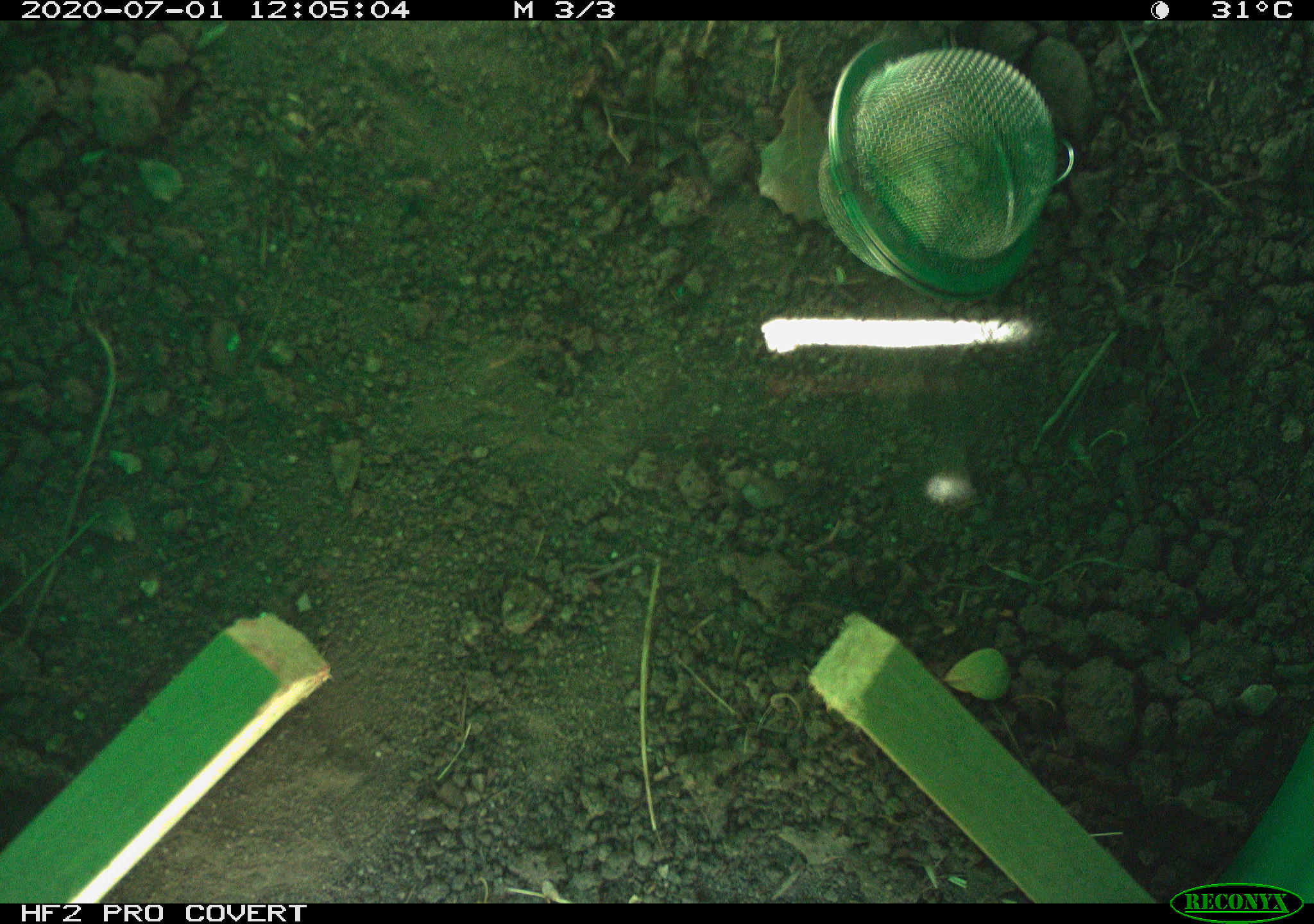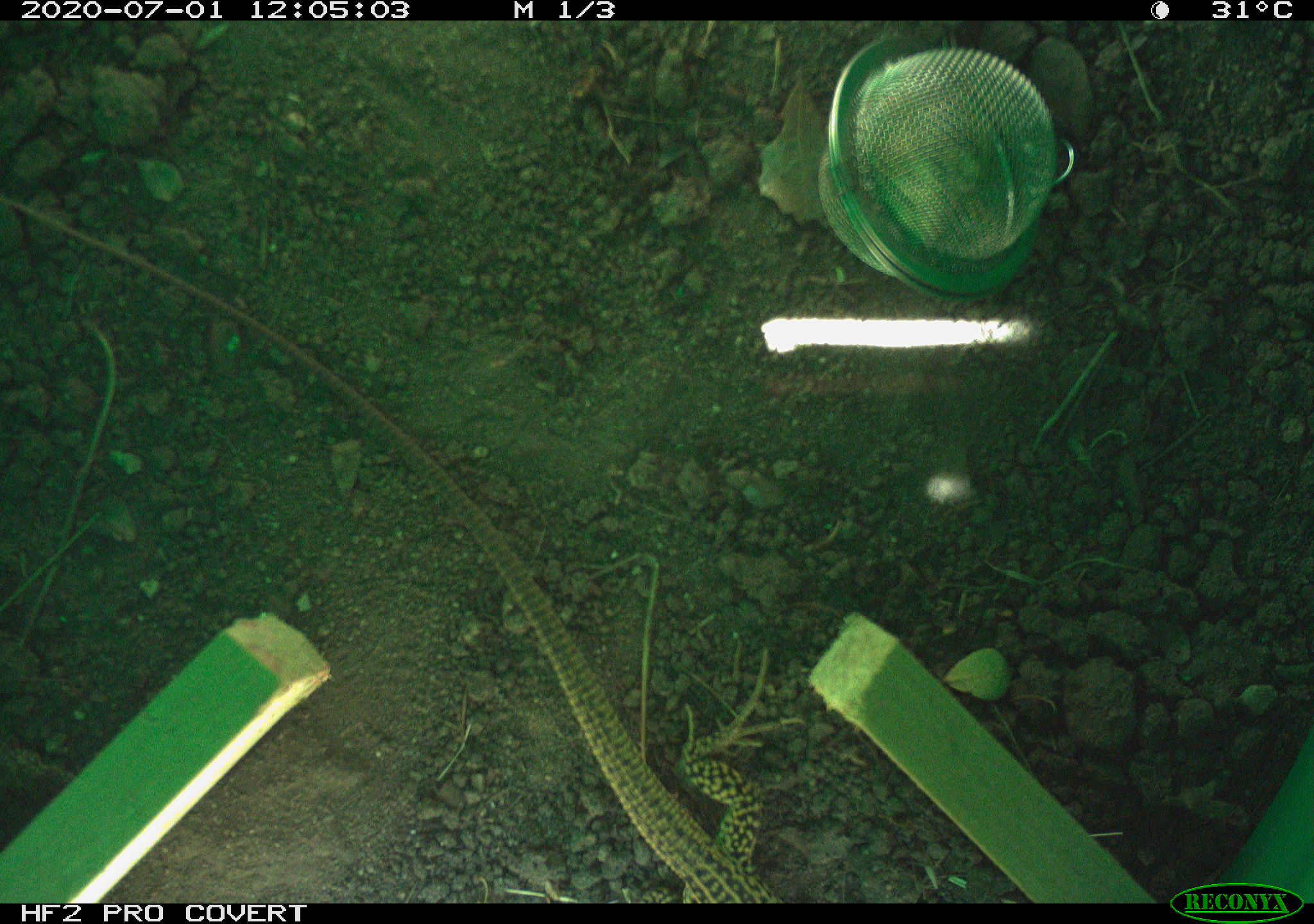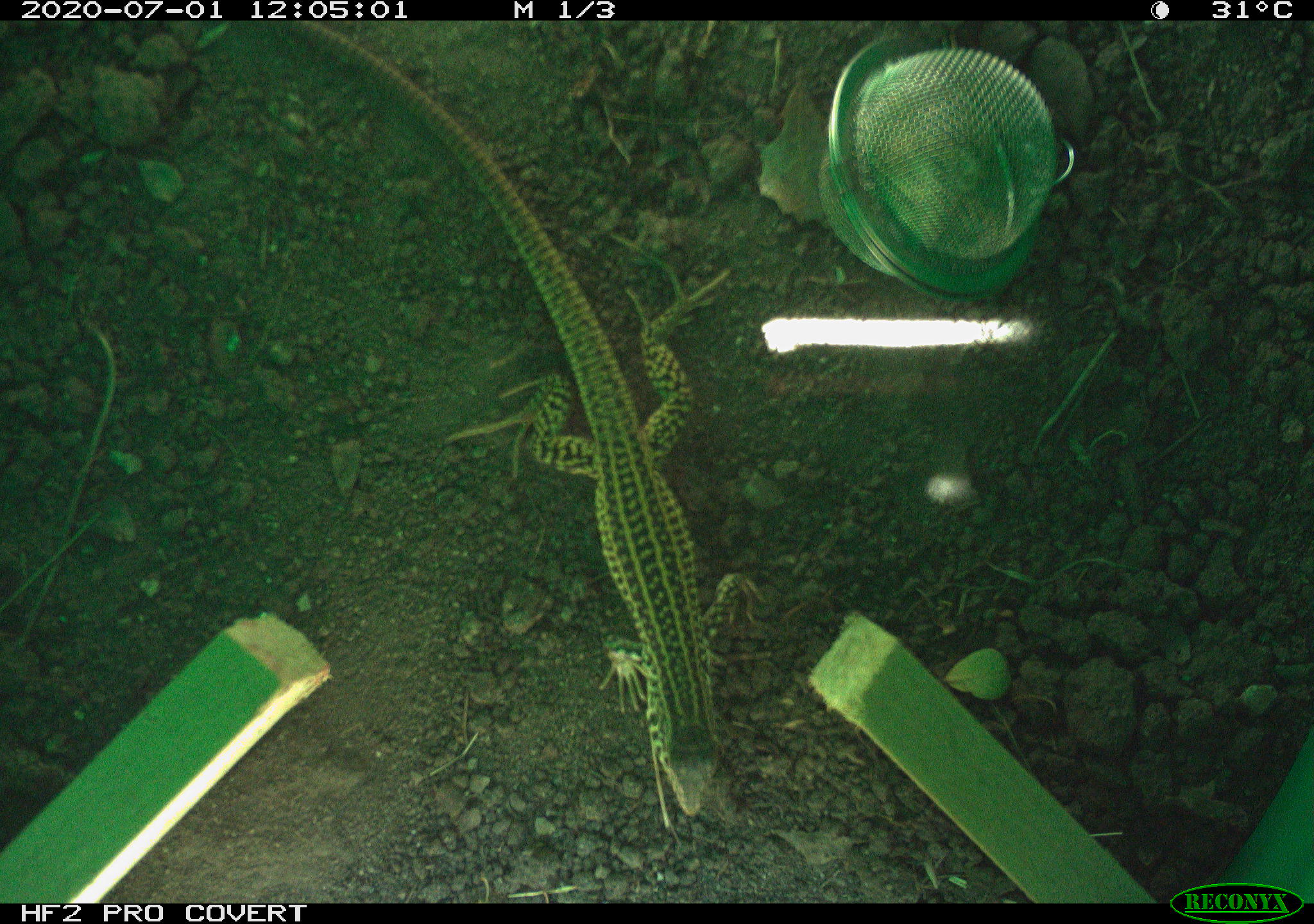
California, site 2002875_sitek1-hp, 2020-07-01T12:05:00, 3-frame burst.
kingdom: Animalia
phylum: Chordata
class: Reptilia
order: Squamata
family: Teiidae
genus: Aspidoscelis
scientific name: Aspidoscelis tigris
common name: western whiptail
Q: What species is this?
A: Western whiptail (Aspidoscelis tigris).